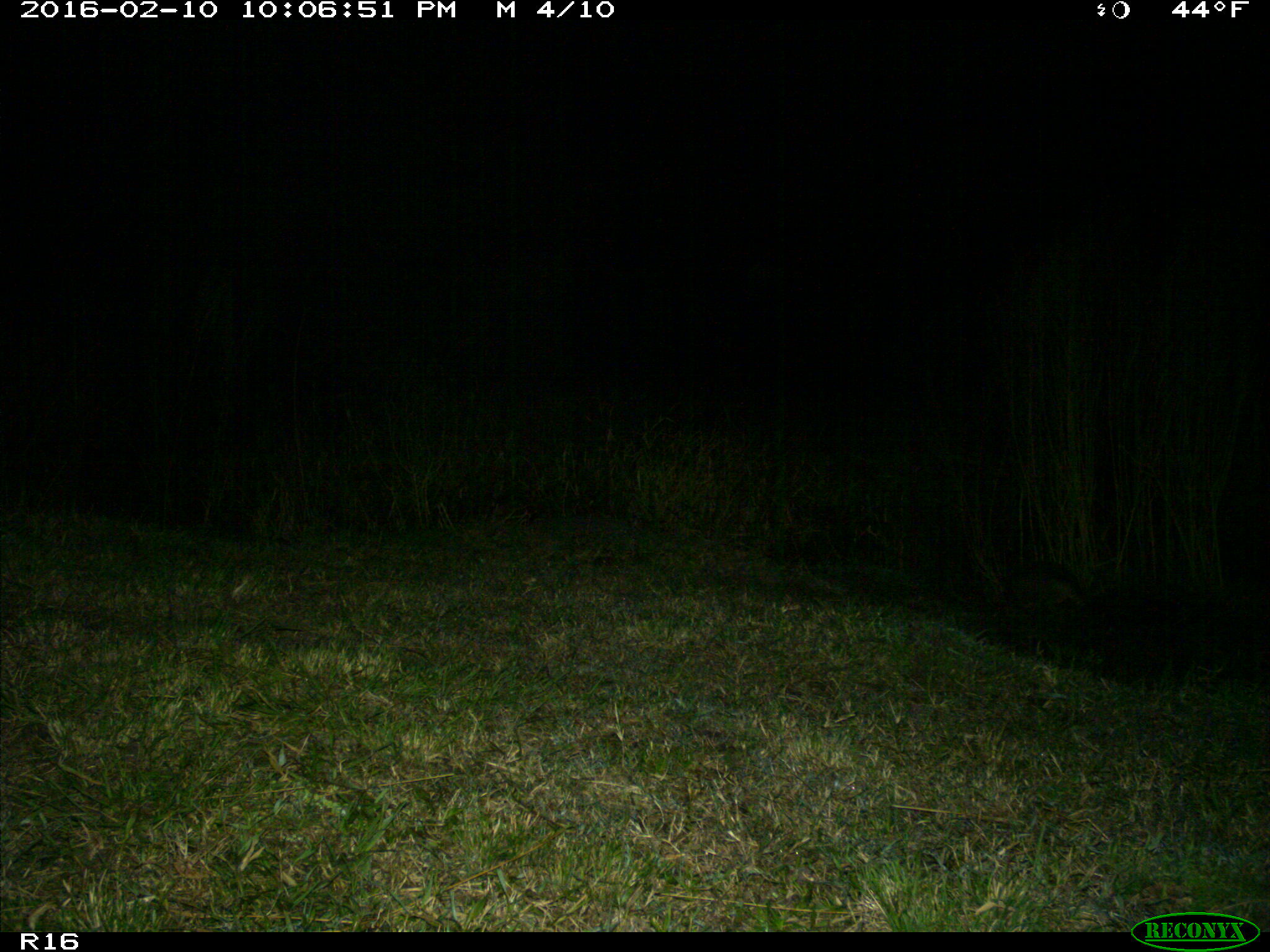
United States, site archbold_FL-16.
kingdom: Animalia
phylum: Chordata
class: Mammalia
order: Cingulata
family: Dasypodidae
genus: Dasypus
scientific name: Dasypus novemcinctus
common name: nine-banded armadillo